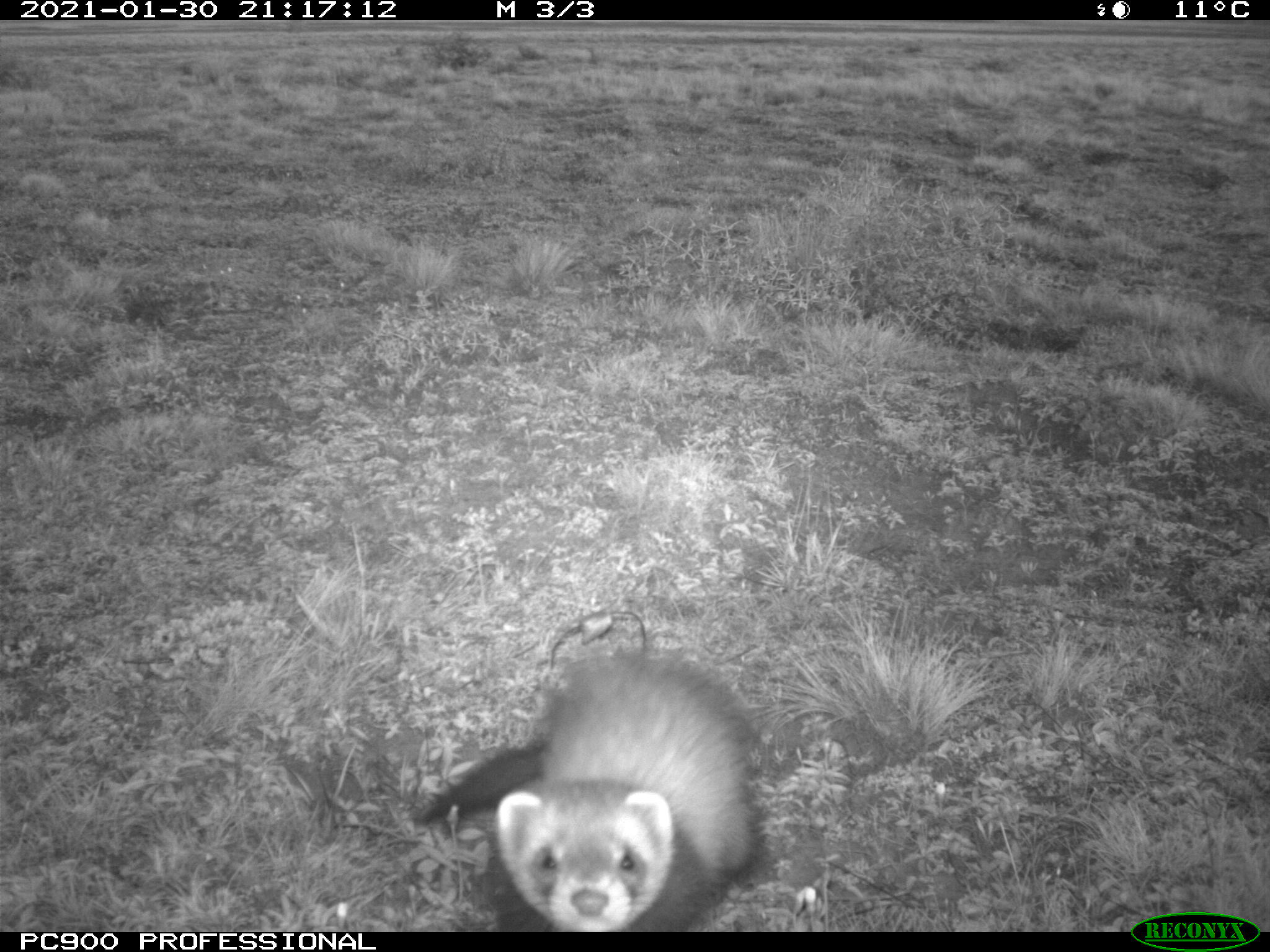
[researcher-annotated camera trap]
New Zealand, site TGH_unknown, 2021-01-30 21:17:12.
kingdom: Animalia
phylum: Chordata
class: Mammalia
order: Carnivora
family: Mustelidae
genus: Mustela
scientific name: Mustela furo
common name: ferret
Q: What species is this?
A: Ferret (Mustela furo).